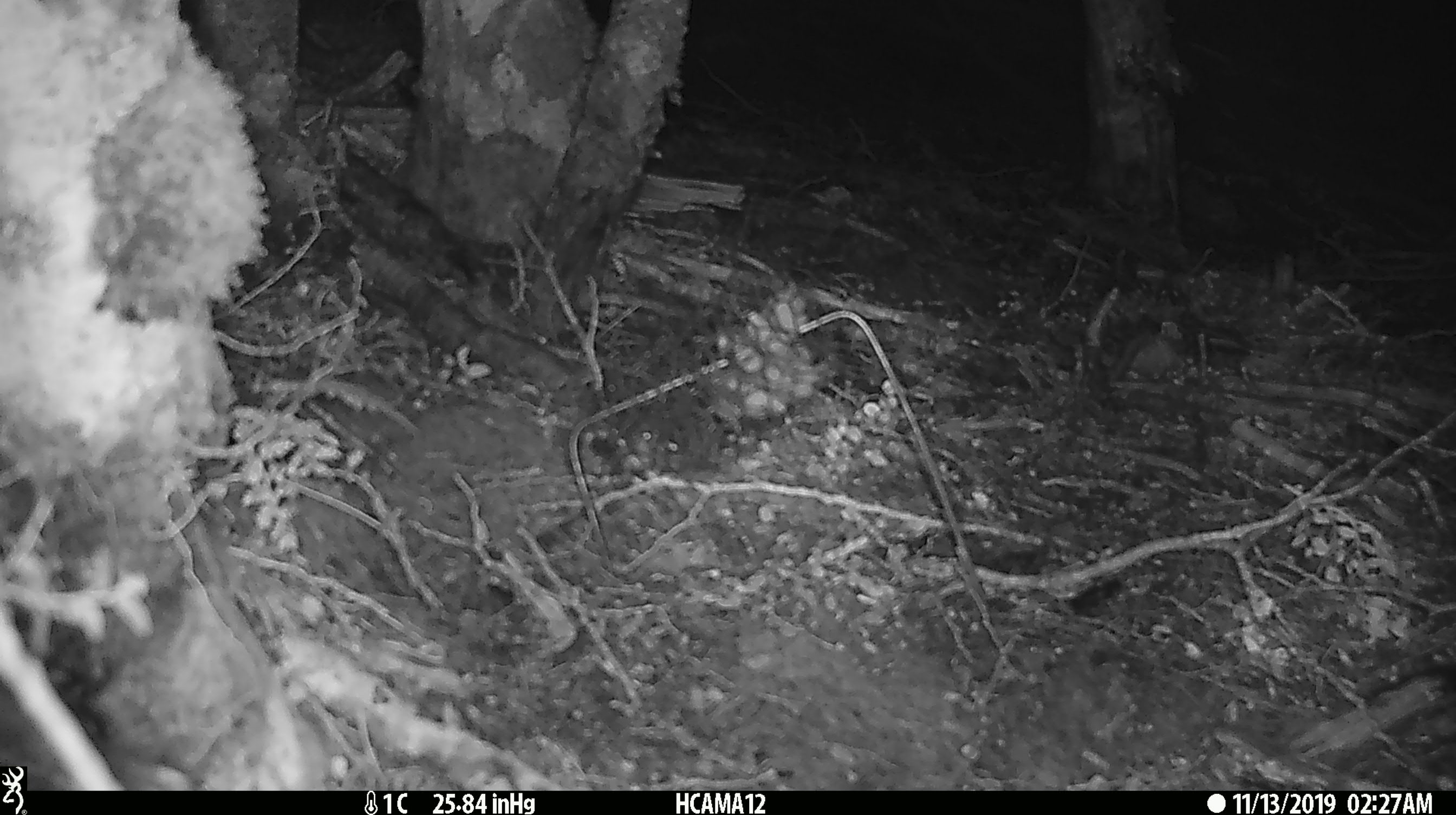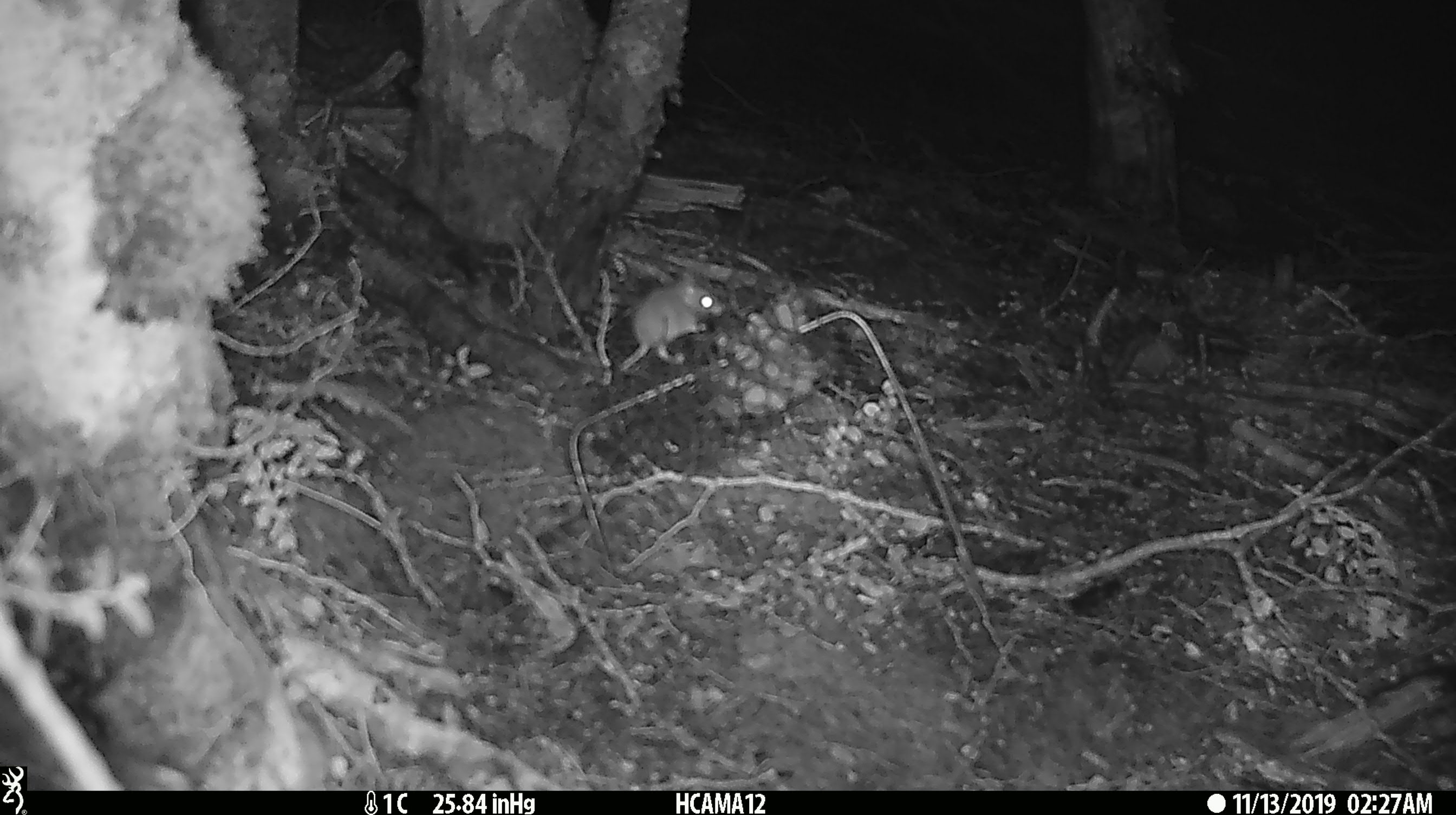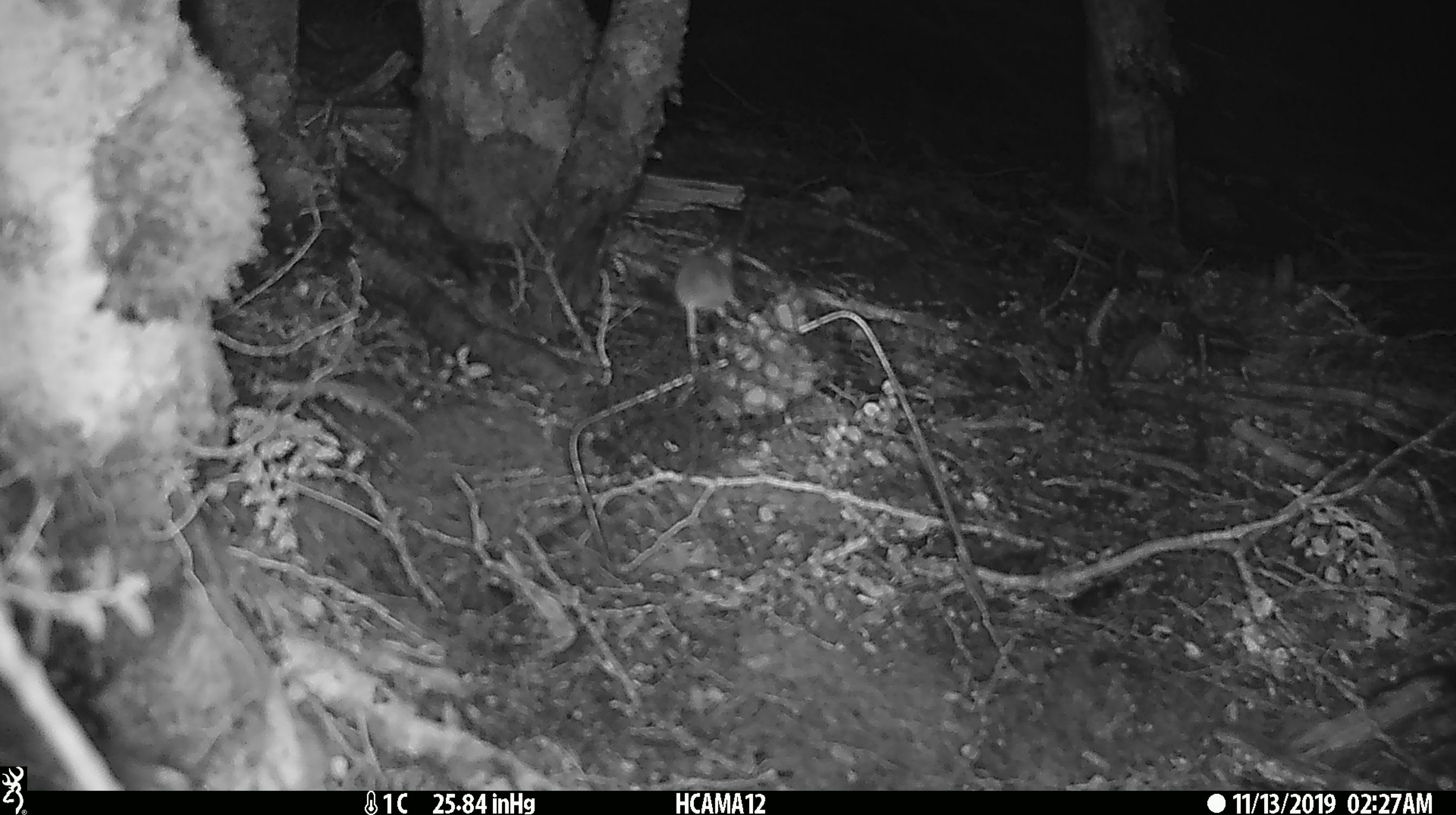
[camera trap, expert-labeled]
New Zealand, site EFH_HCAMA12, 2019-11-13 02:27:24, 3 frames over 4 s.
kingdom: Animalia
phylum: Chordata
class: Mammalia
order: Rodentia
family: Muridae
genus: Mus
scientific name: Mus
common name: mouse